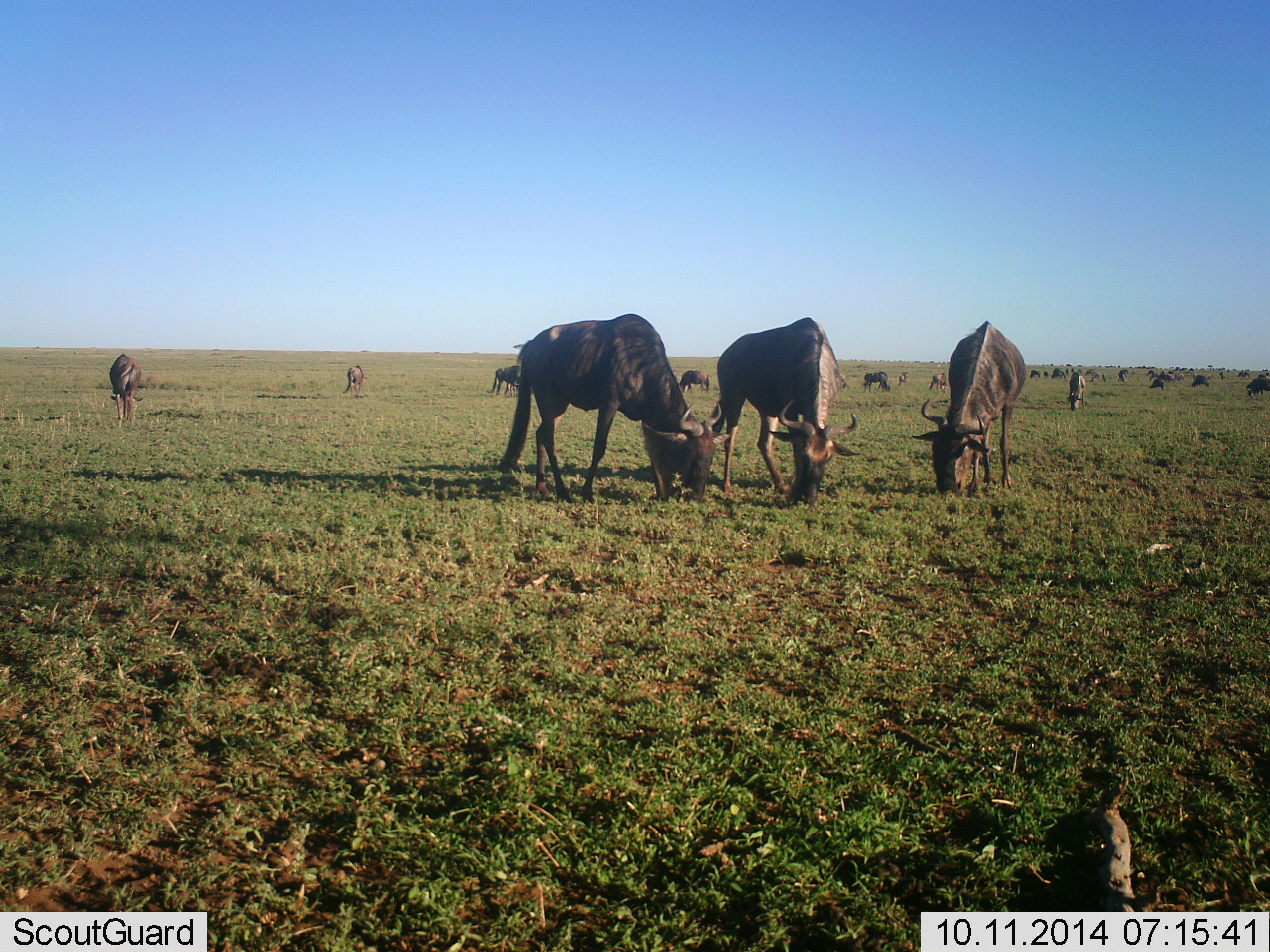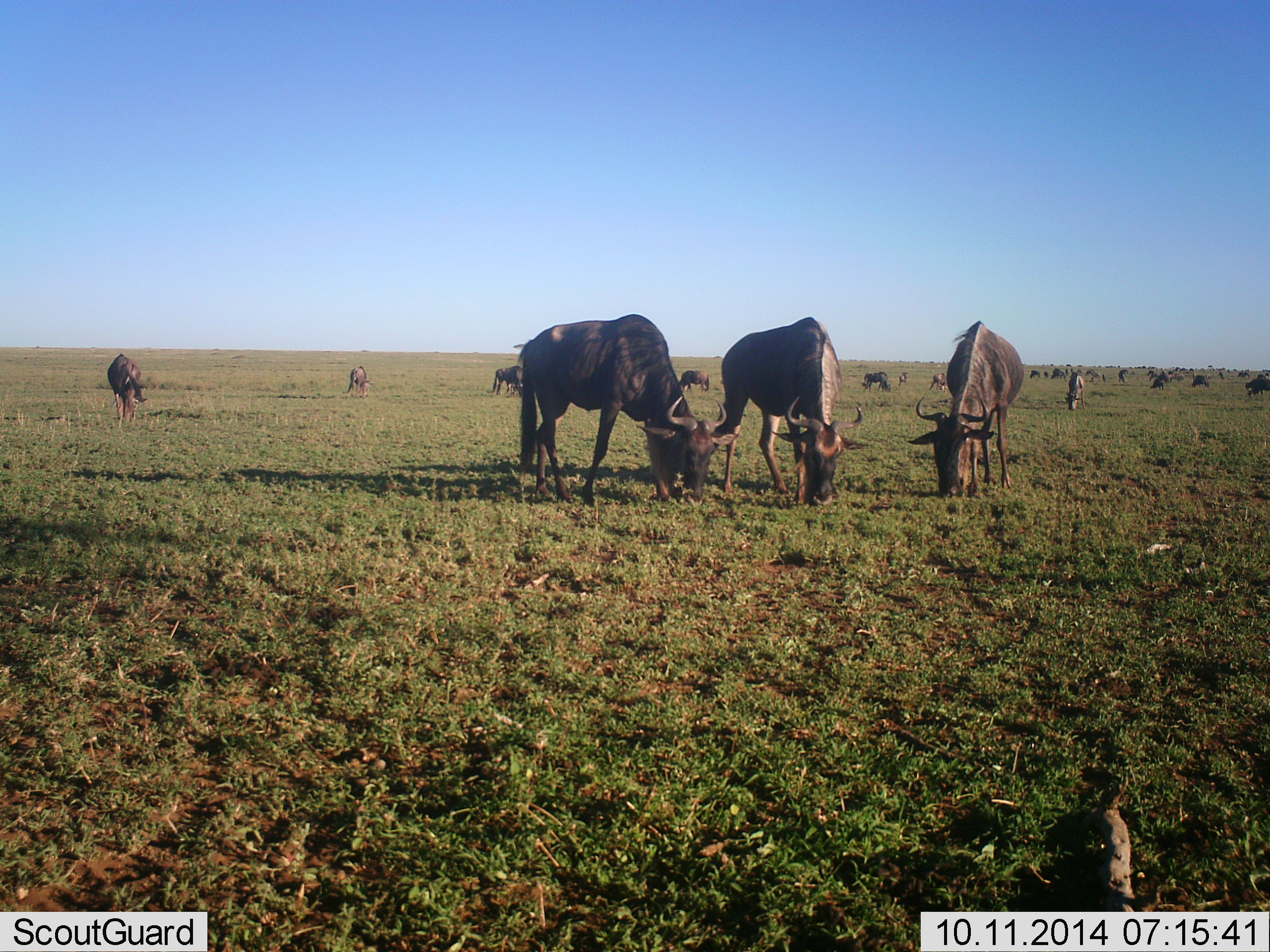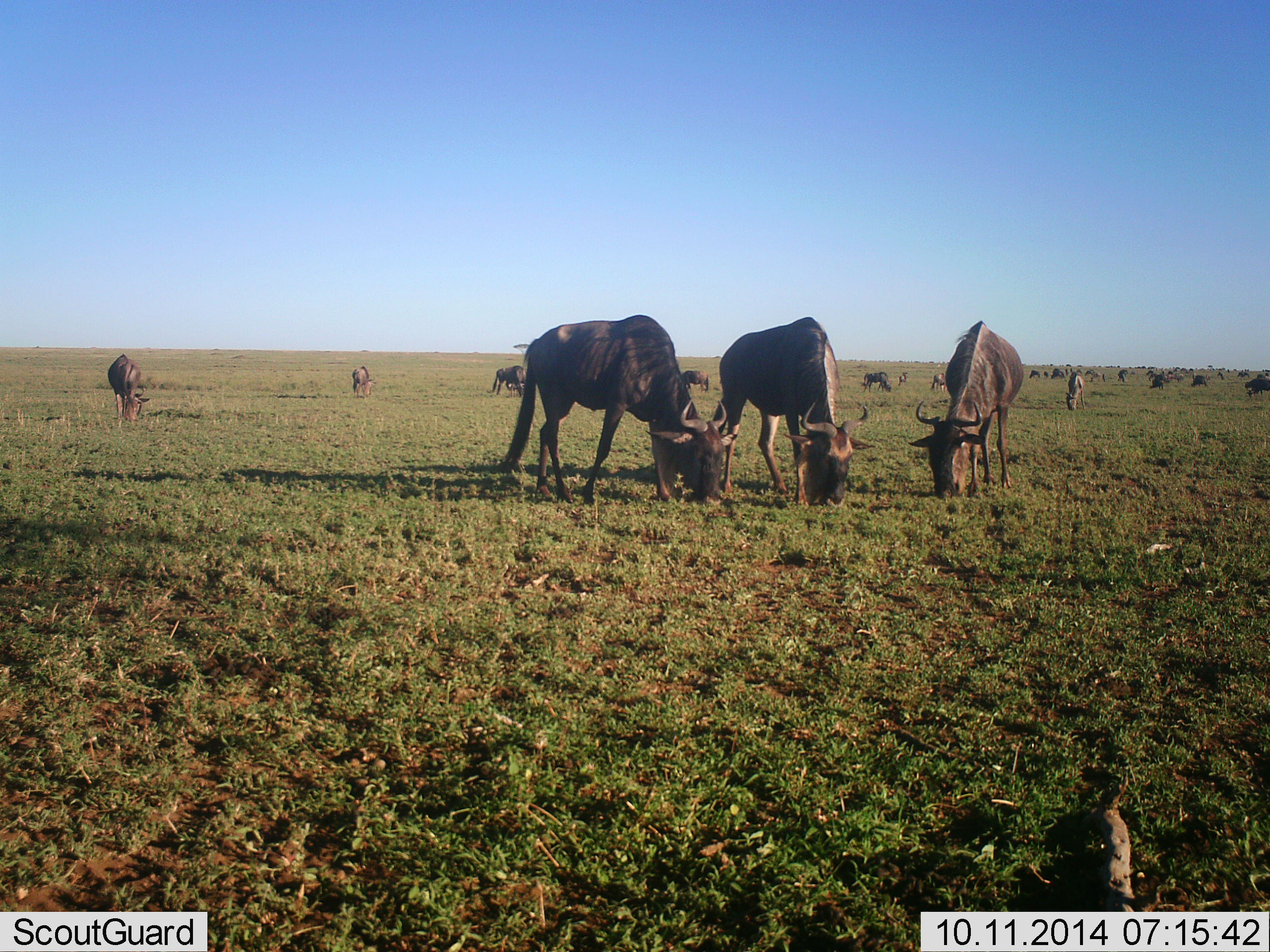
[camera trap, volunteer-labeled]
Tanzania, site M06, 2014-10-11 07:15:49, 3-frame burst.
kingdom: Animalia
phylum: Chordata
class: Mammalia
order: Artiodactyla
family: Bovidae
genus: Connochaetes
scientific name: Connochaetes taurinus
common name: blue wildebeest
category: wildebeest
Wildebeest (blue wildebeest) (Connochaetes taurinus), count 11-50. Behavior (volunteer vote fractions): standing 50%, resting 0%, moving 20%, interacting 0%. Young present (vote fraction): 0%. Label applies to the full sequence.